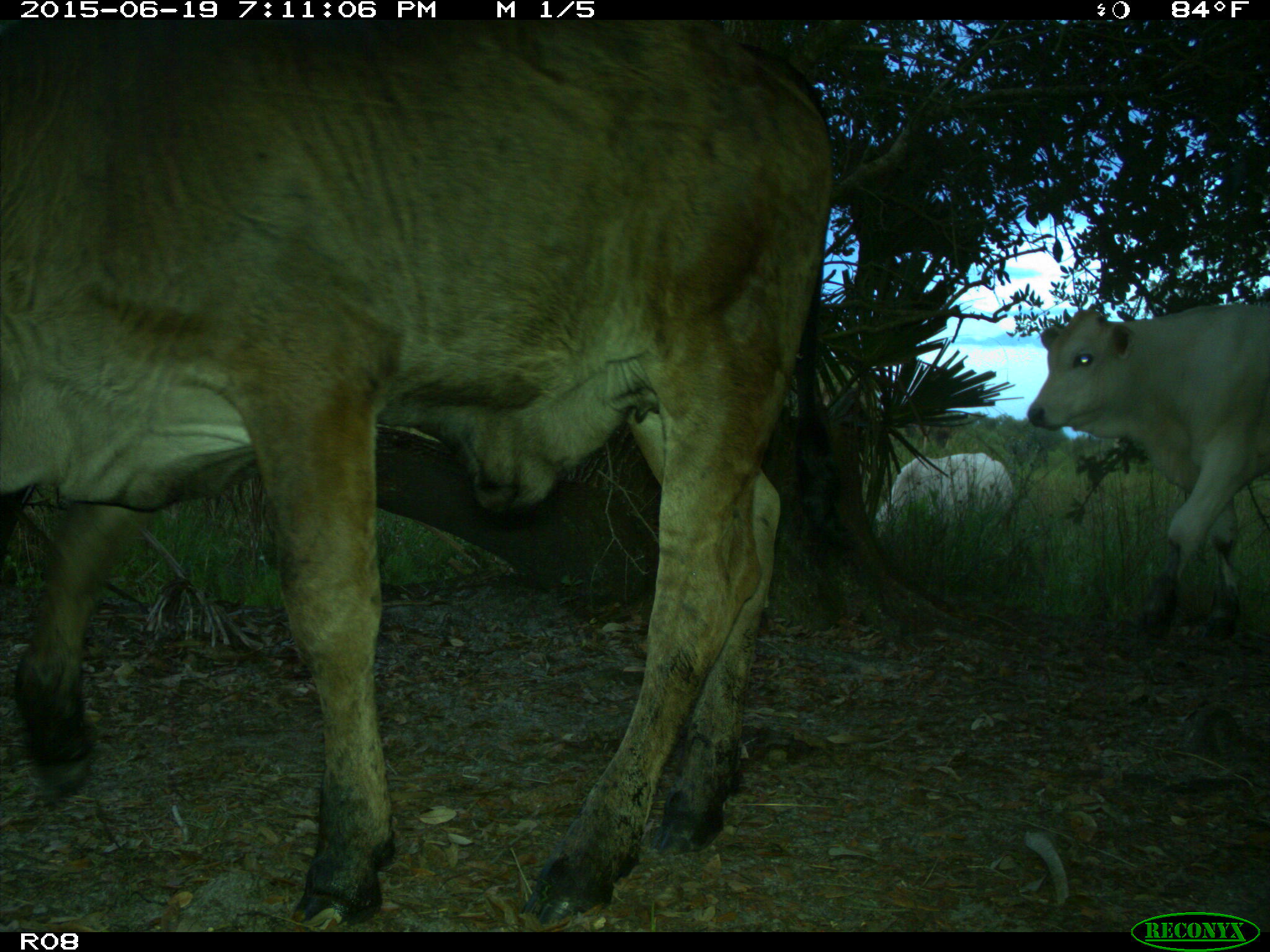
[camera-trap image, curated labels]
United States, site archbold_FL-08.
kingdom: Animalia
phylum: Chordata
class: Mammalia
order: Artiodactyla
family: Bovidae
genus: Bos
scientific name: Bos taurus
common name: domestic cow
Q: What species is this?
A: Bos taurus (domestic cow).